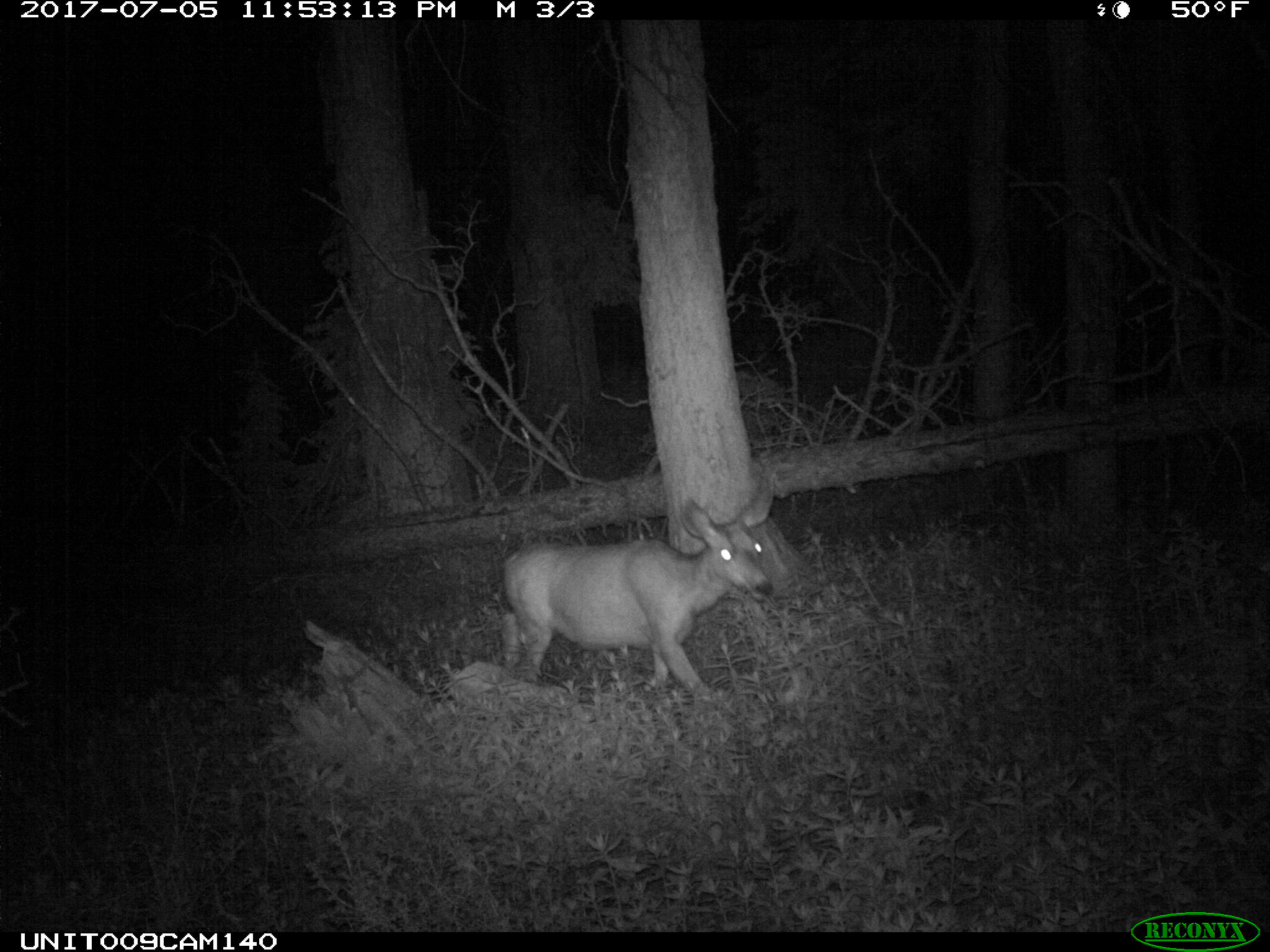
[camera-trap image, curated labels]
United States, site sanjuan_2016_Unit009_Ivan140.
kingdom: Animalia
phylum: Chordata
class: Mammalia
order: Artiodactyla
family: Cervidae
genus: Odocoileus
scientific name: Odocoileus hemionus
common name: mule deer